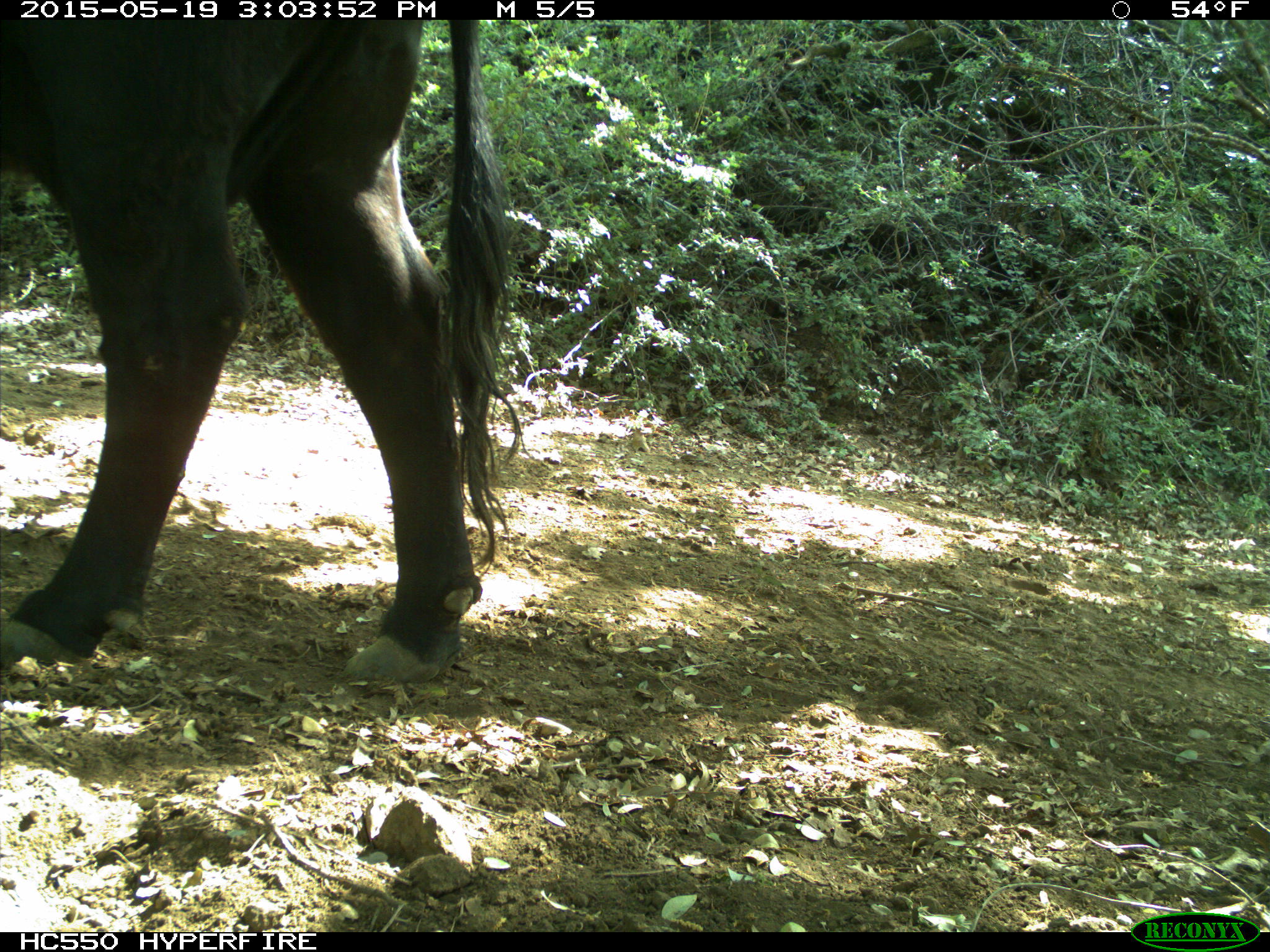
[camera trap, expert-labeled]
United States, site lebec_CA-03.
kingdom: Animalia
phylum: Chordata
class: Mammalia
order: Artiodactyla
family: Bovidae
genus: Bos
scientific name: Bos taurus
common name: domestic cow